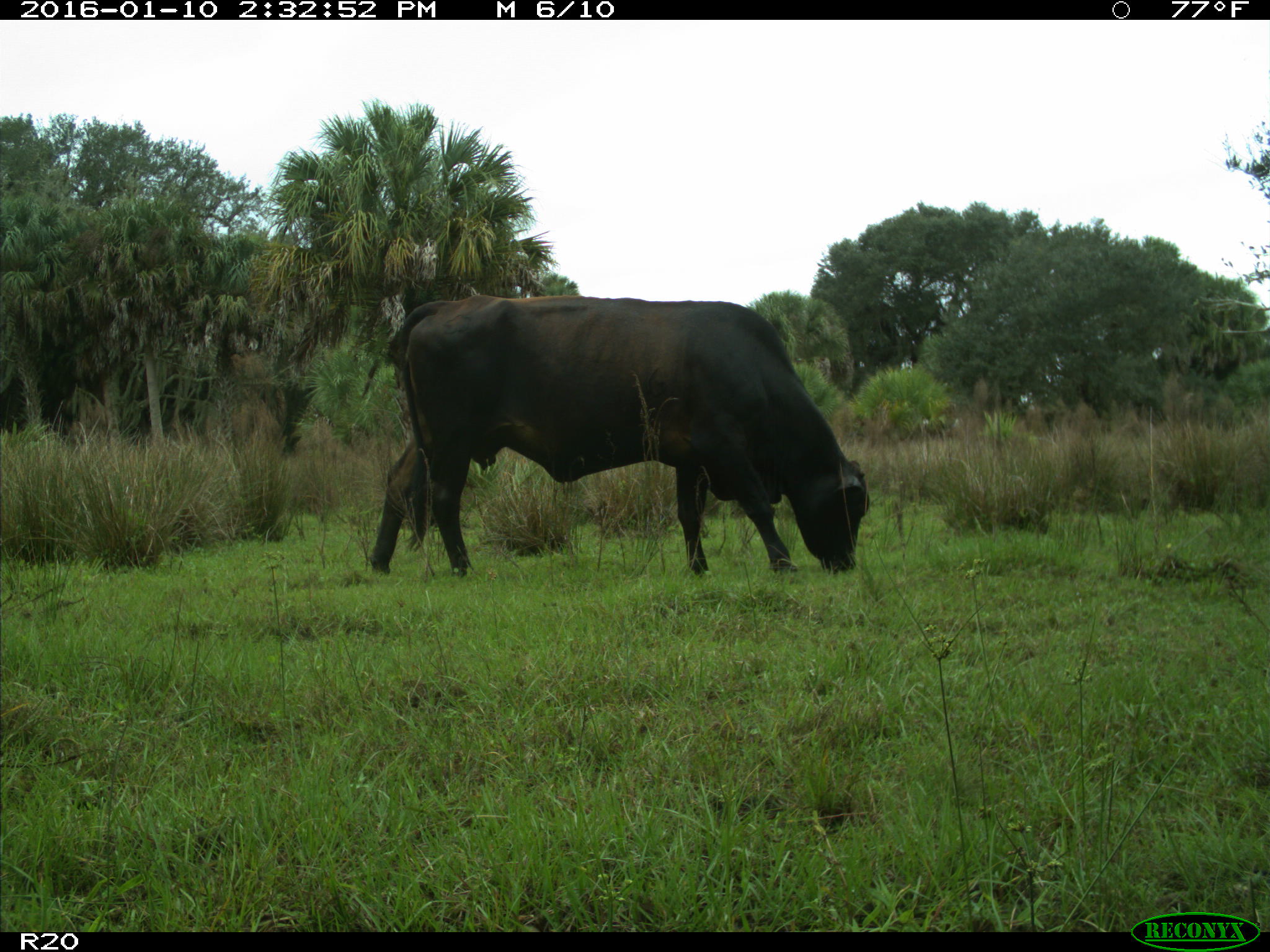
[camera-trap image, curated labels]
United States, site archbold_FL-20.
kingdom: Animalia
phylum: Chordata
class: Mammalia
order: Artiodactyla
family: Bovidae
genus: Bos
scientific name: Bos taurus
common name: domestic cow